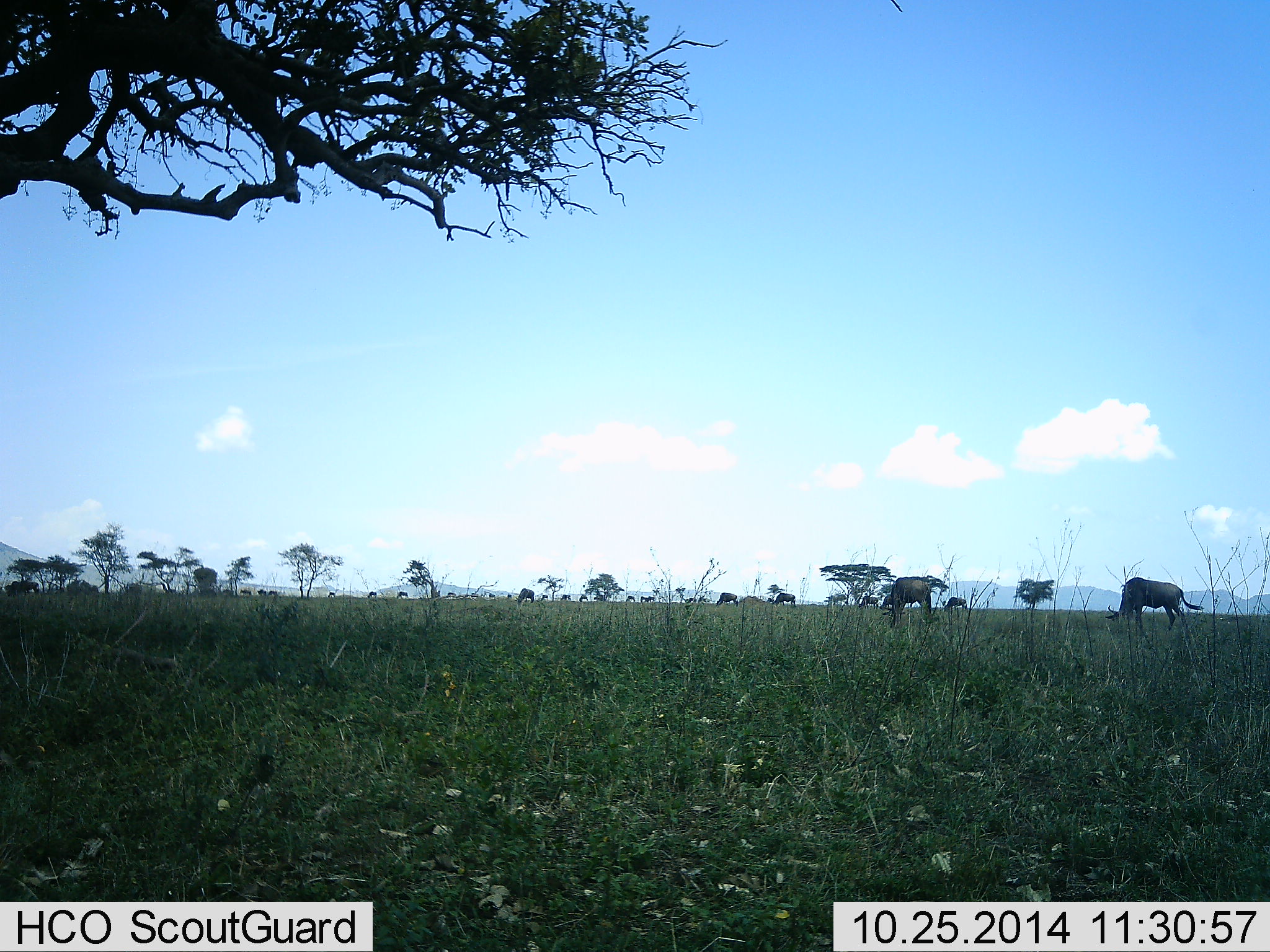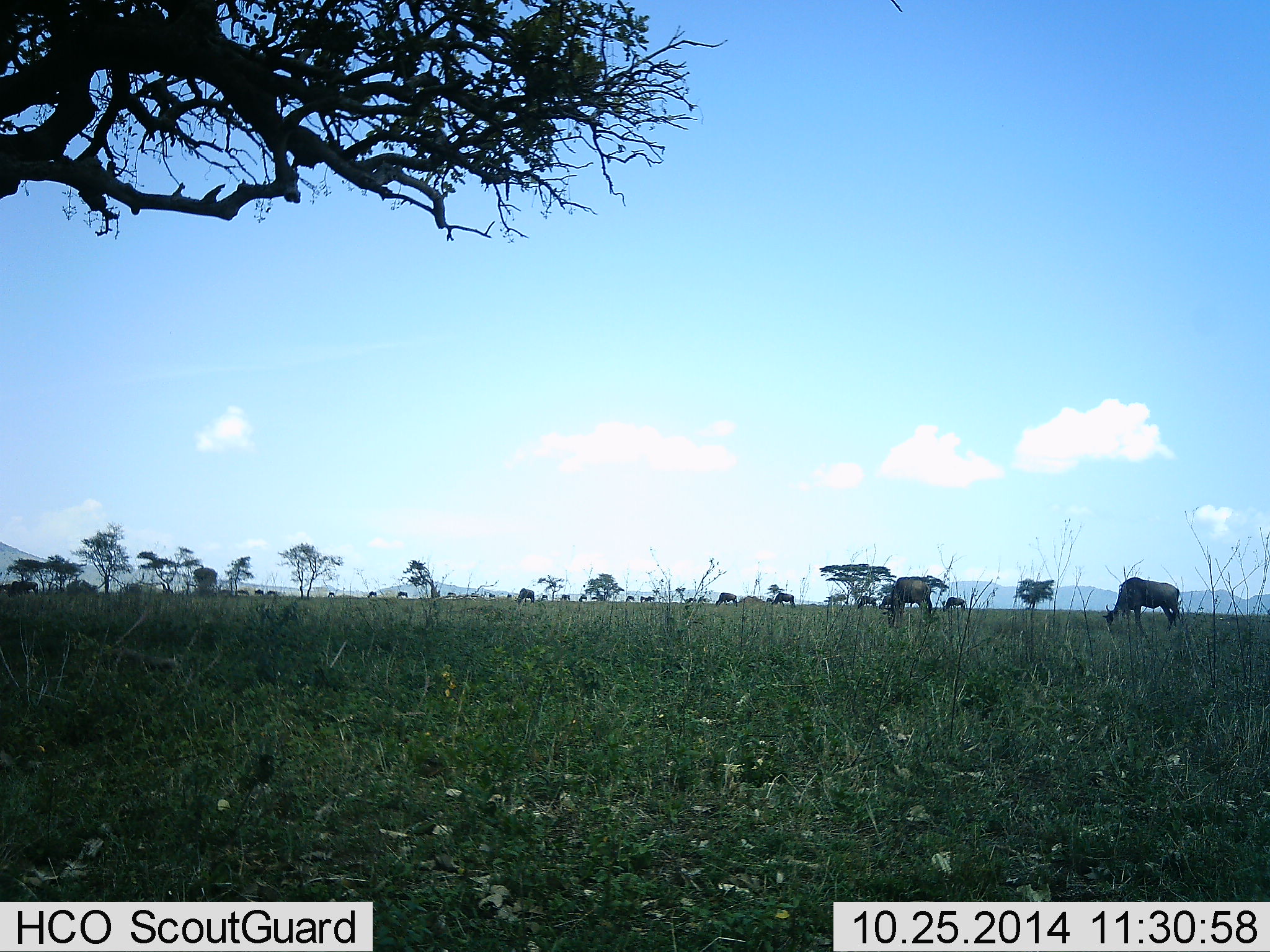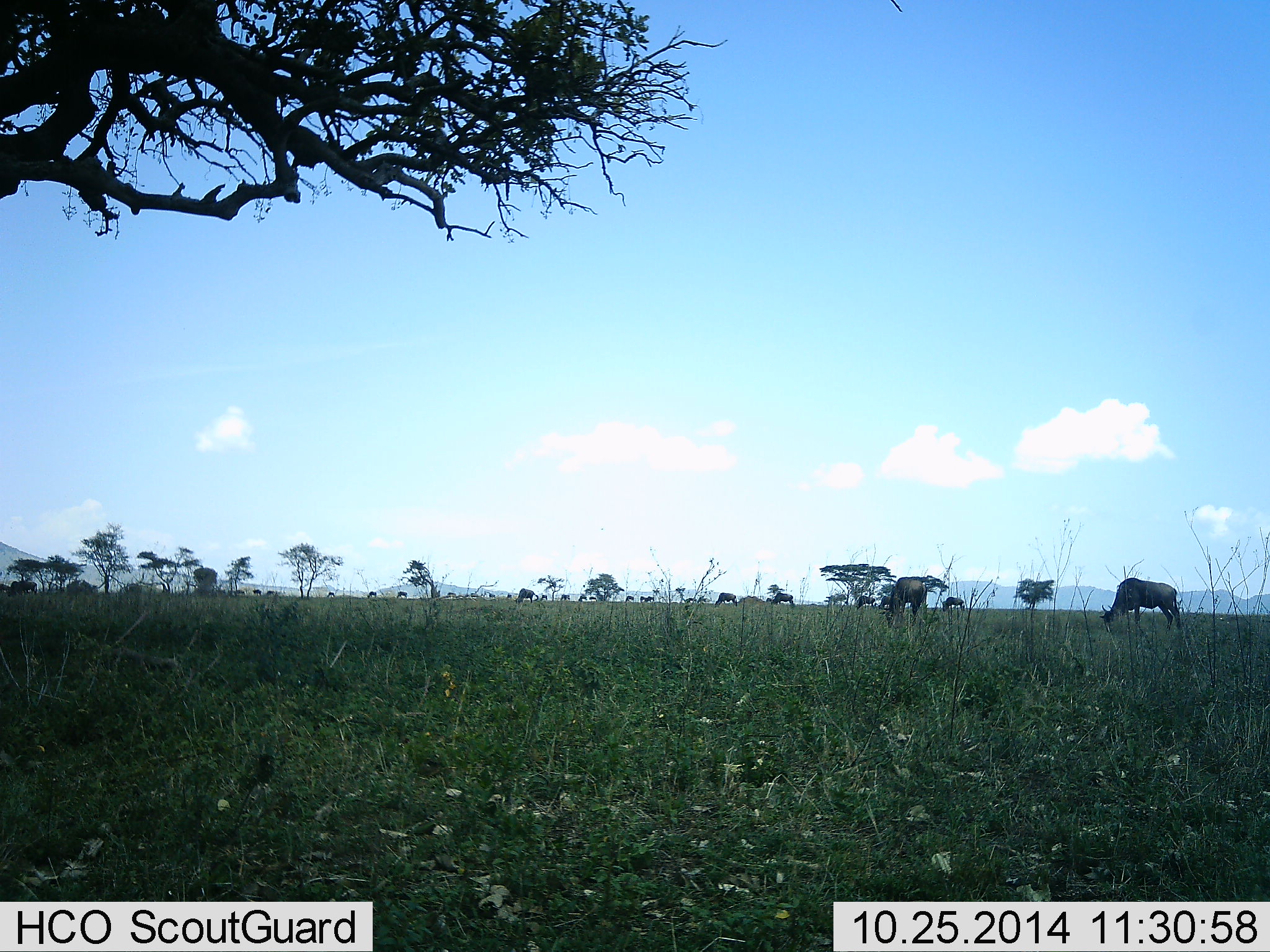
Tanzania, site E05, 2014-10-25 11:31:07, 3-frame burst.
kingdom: Animalia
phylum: Chordata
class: Mammalia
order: Artiodactyla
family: Bovidae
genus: Connochaetes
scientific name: Connochaetes taurinus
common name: blue wildebeest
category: wildebeest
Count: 11-50.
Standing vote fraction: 10%.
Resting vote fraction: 0%.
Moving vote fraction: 10%.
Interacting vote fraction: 0%.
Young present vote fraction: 0%.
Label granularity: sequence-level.